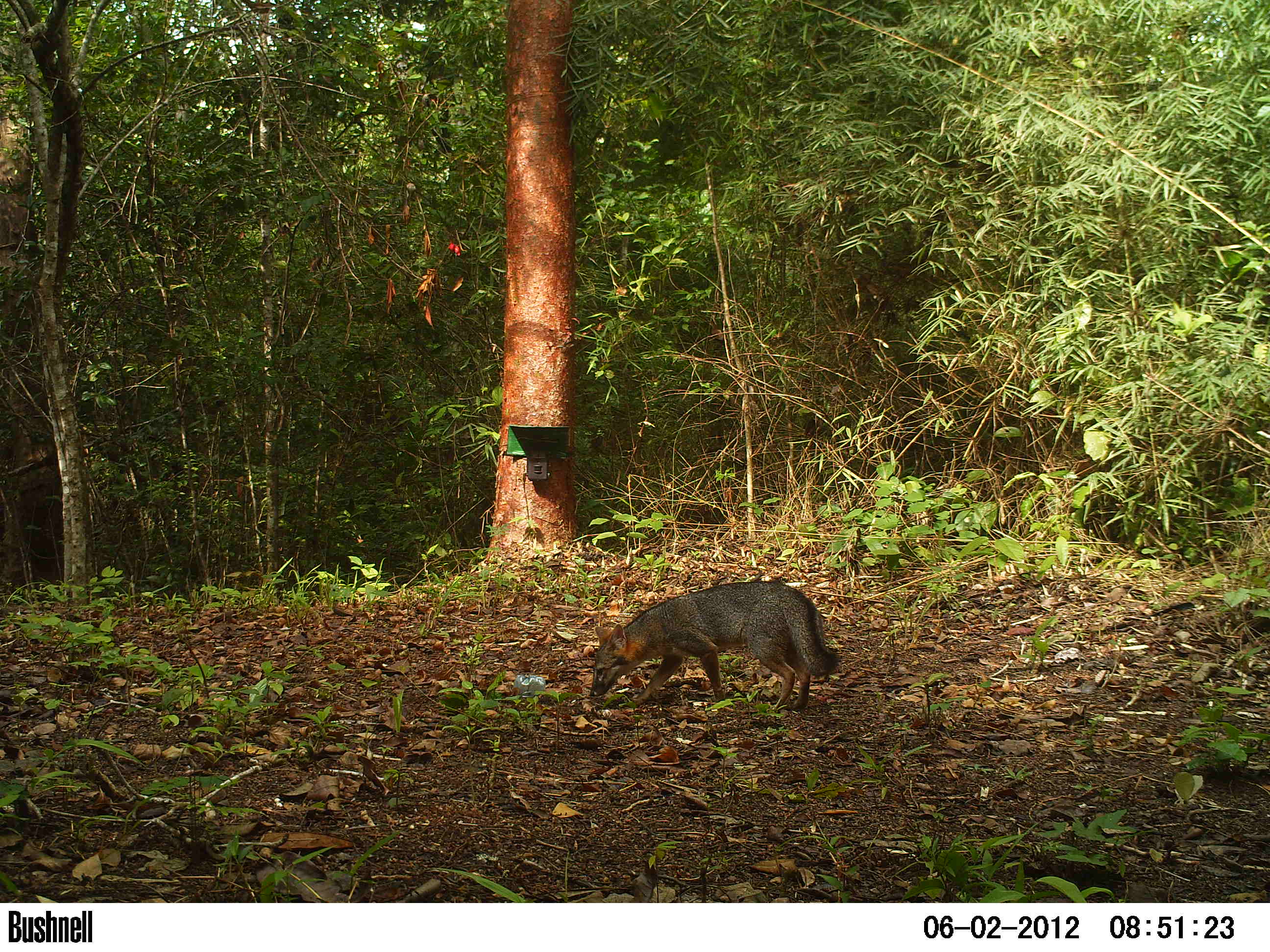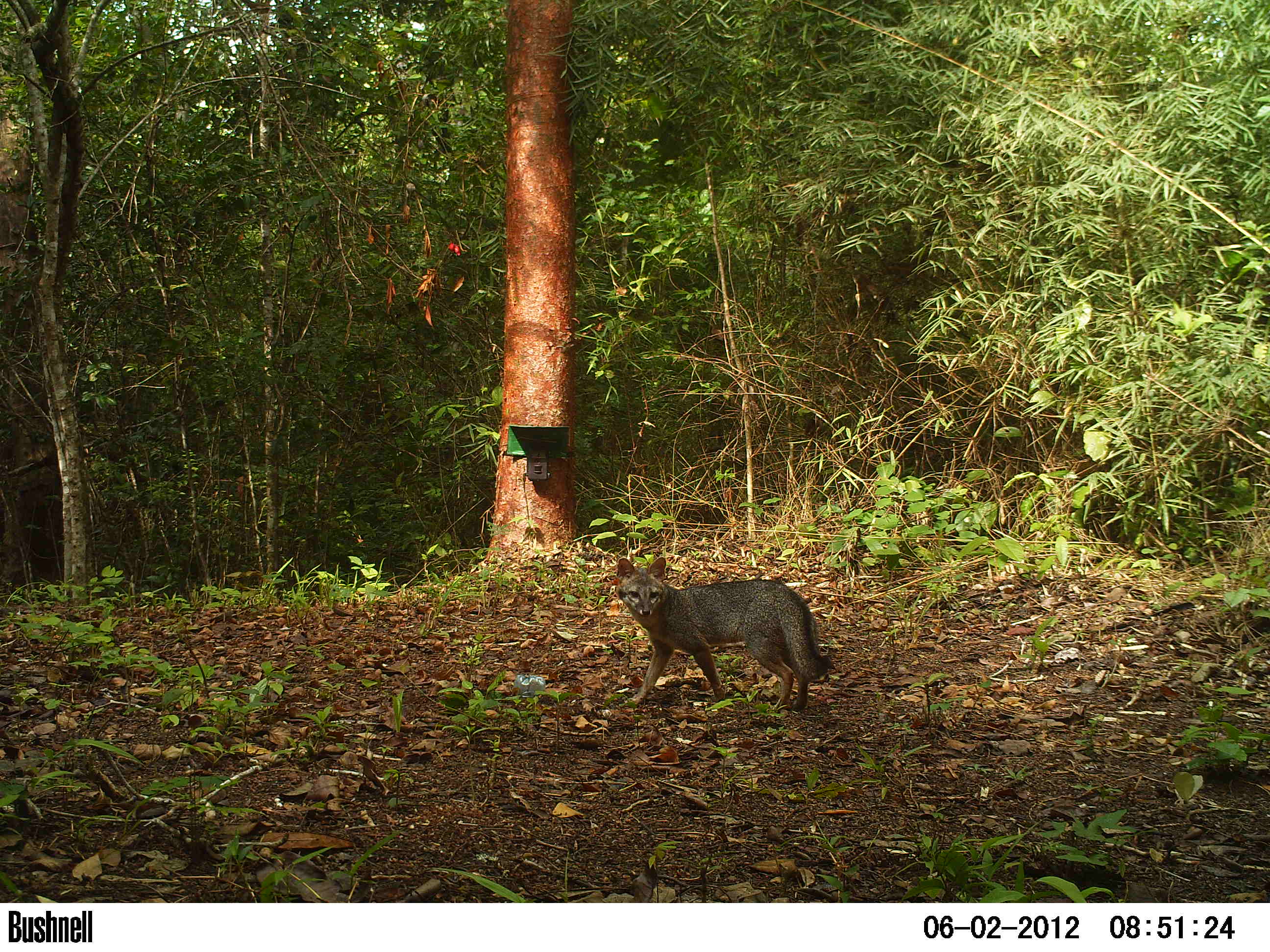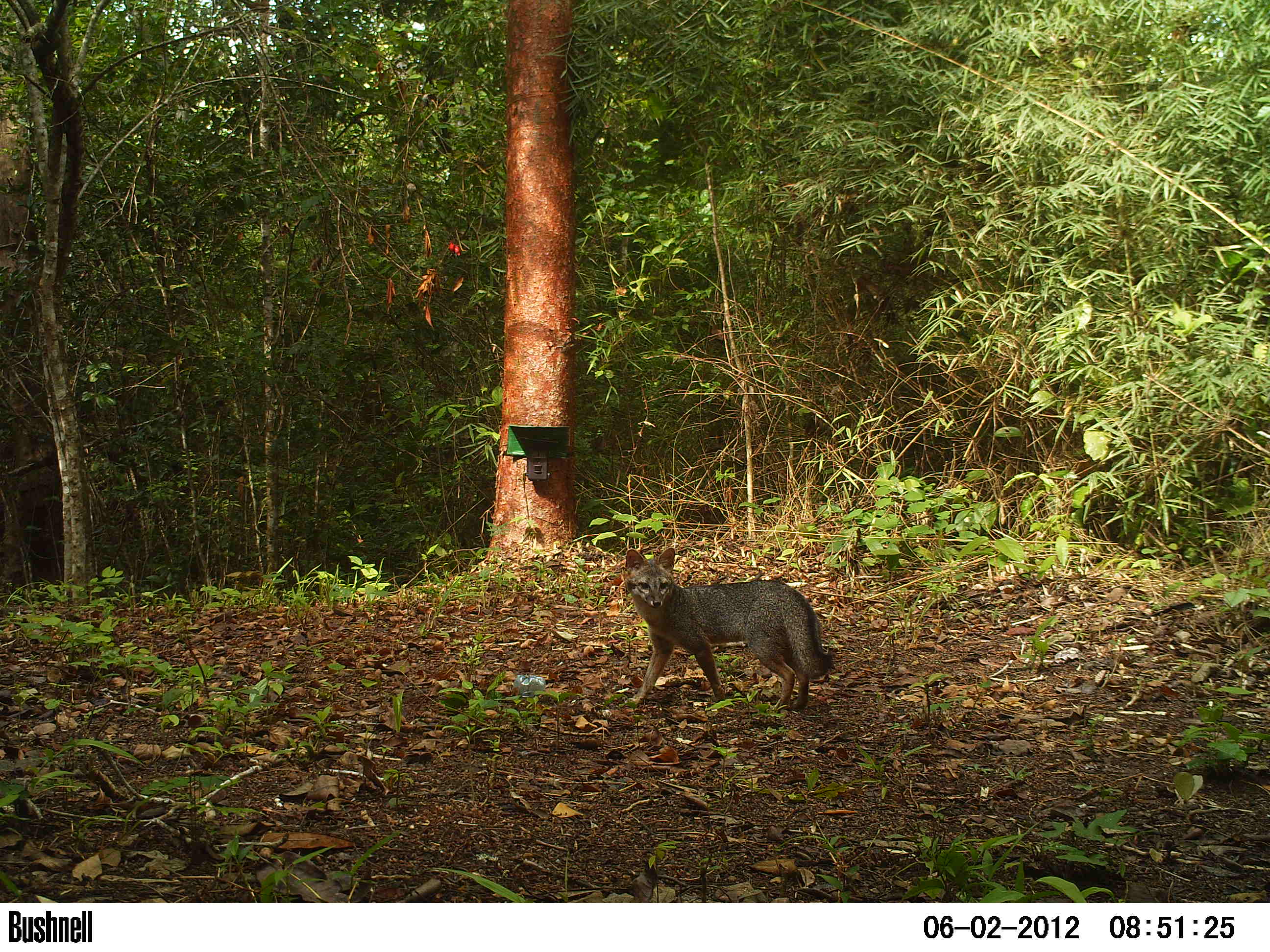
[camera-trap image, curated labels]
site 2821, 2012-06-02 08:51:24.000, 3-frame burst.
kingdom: Animalia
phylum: Chordata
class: Mammalia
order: Carnivora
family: Canidae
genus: Urocyon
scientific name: Urocyon cinereoargenteus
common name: gray fox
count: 1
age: adult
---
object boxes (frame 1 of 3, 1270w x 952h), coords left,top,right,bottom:
urocyon cinereoargenteus: 589,580,841,711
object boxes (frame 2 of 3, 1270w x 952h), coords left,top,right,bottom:
urocyon cinereoargenteus: 613,556,832,712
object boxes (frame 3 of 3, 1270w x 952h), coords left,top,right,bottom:
urocyon cinereoargenteus: 622,546,835,712